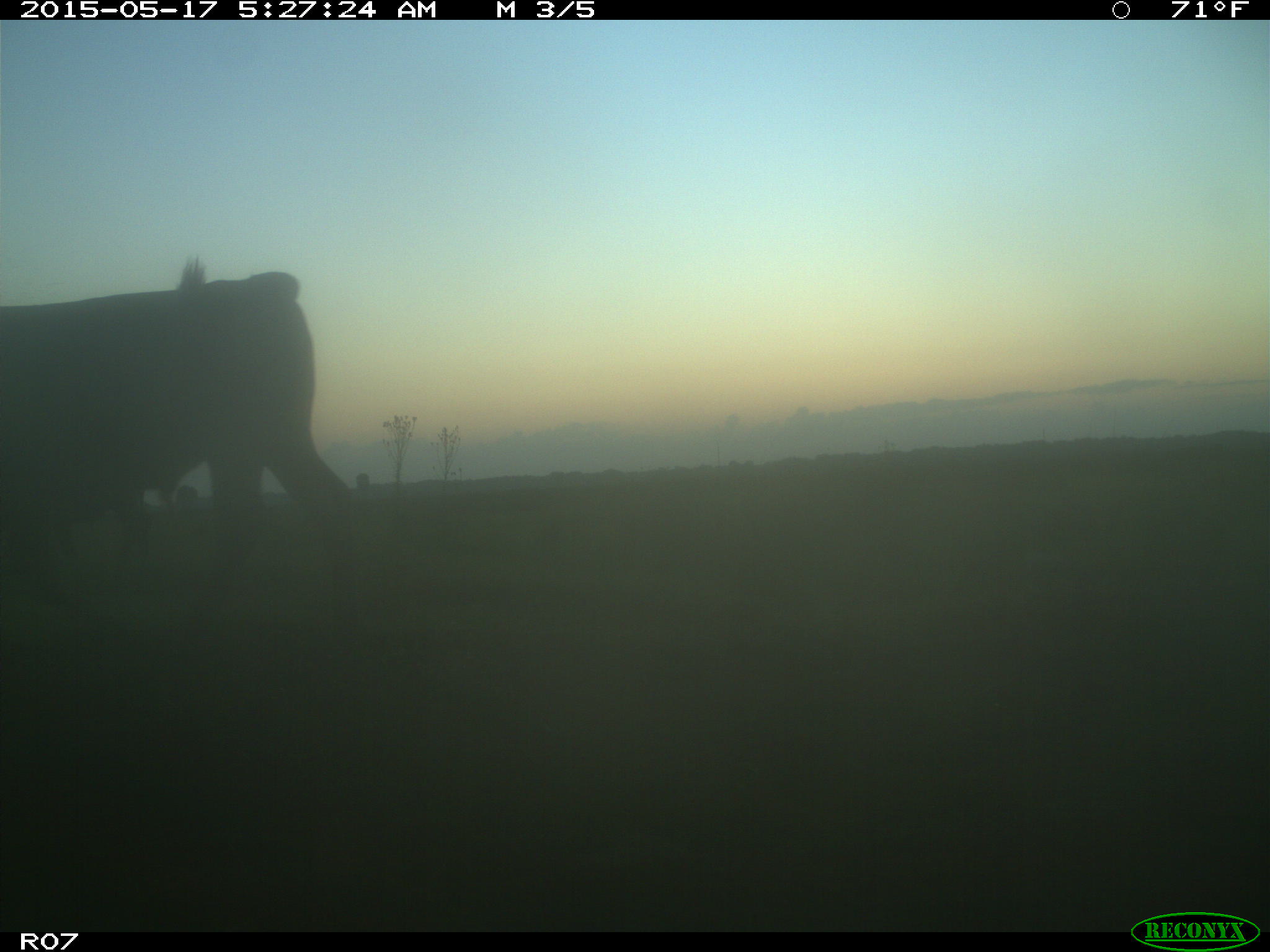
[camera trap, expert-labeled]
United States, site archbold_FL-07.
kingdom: Animalia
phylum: Chordata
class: Mammalia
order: Artiodactyla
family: Bovidae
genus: Bos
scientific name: Bos taurus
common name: domestic cow